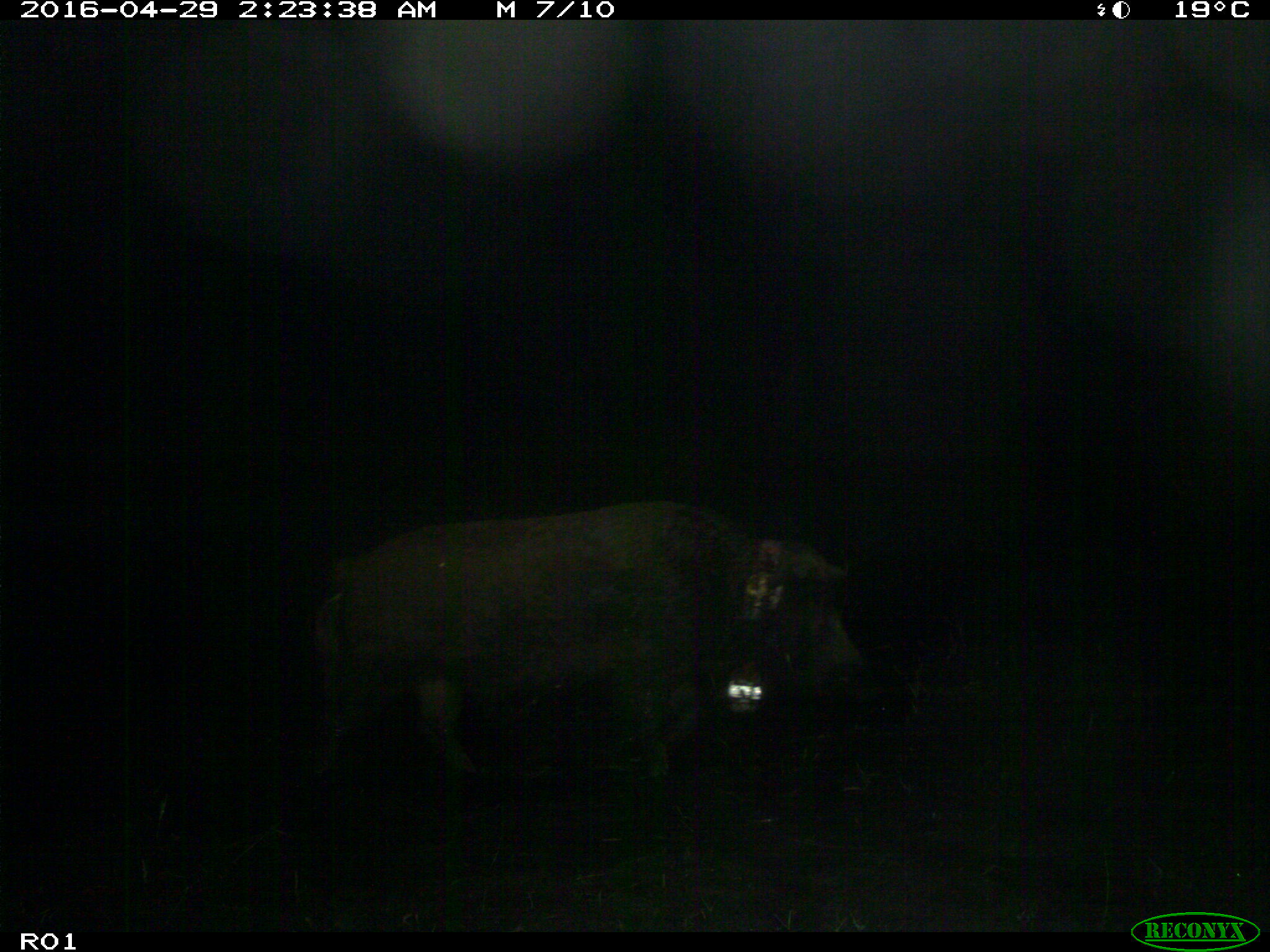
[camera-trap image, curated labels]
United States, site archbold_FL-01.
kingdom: Animalia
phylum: Chordata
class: Mammalia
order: Artiodactyla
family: Suidae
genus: Sus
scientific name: Sus scrofa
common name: wild boar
Sus scrofa (wild boar).